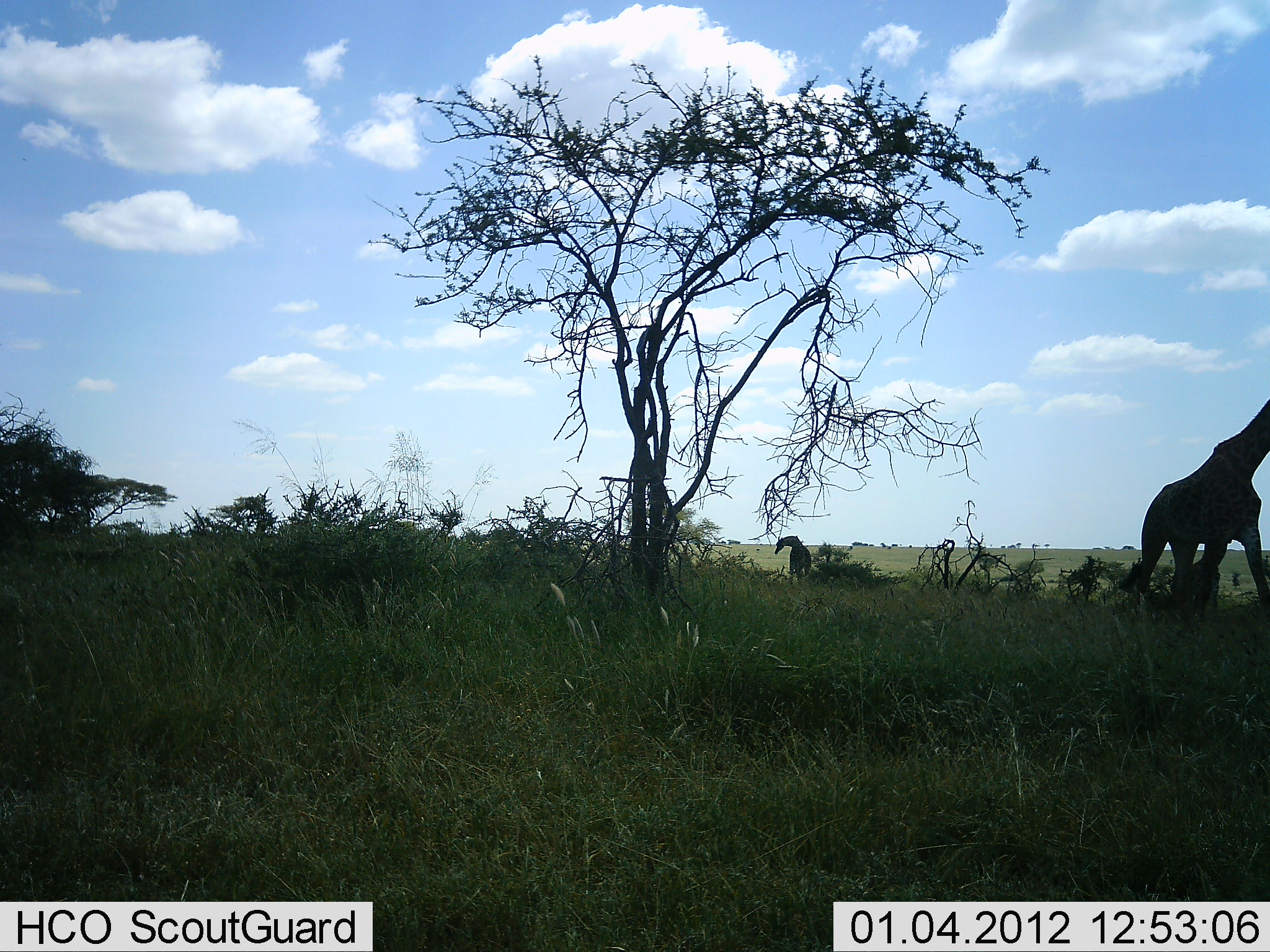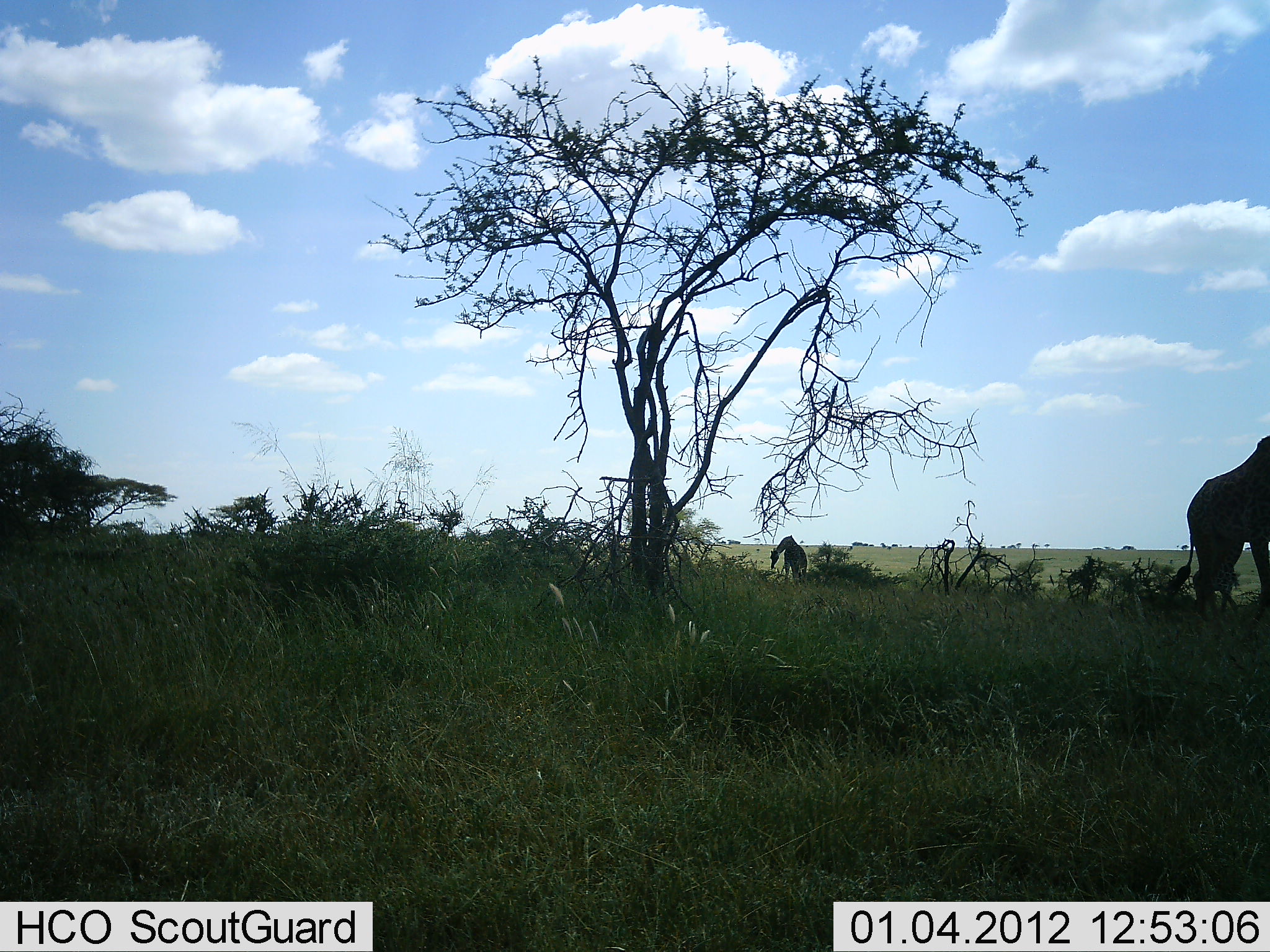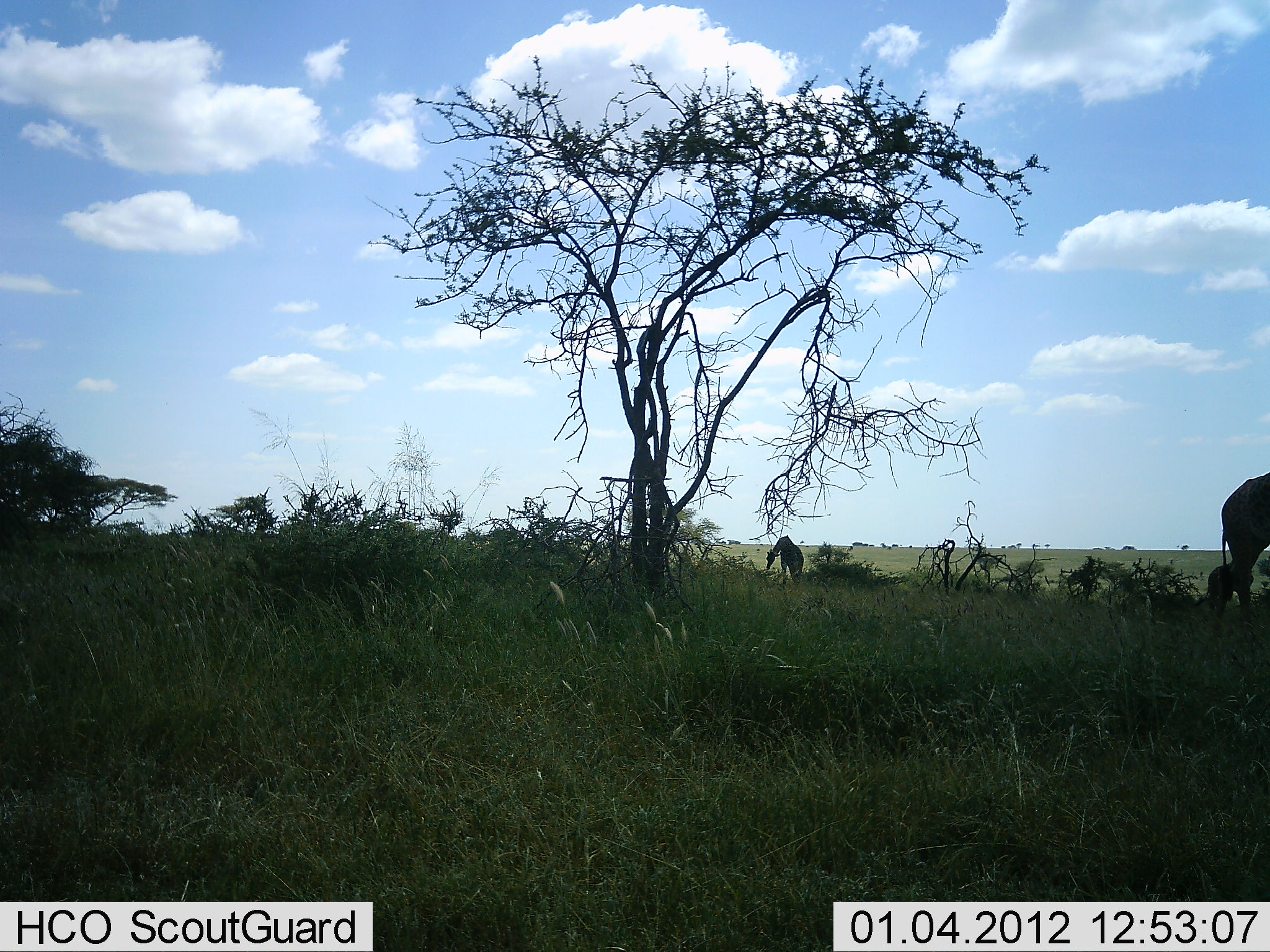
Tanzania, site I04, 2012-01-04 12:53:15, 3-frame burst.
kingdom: Animalia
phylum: Chordata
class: Mammalia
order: Artiodactyla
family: Giraffidae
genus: Giraffa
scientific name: Giraffa camelopardalis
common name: giraffe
Giraffe (Giraffa camelopardalis), count 2. Behavior (volunteer vote fractions): standing 27%, resting 0%, moving 67%, interacting 0%. Young present (vote fraction): 27%. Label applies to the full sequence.